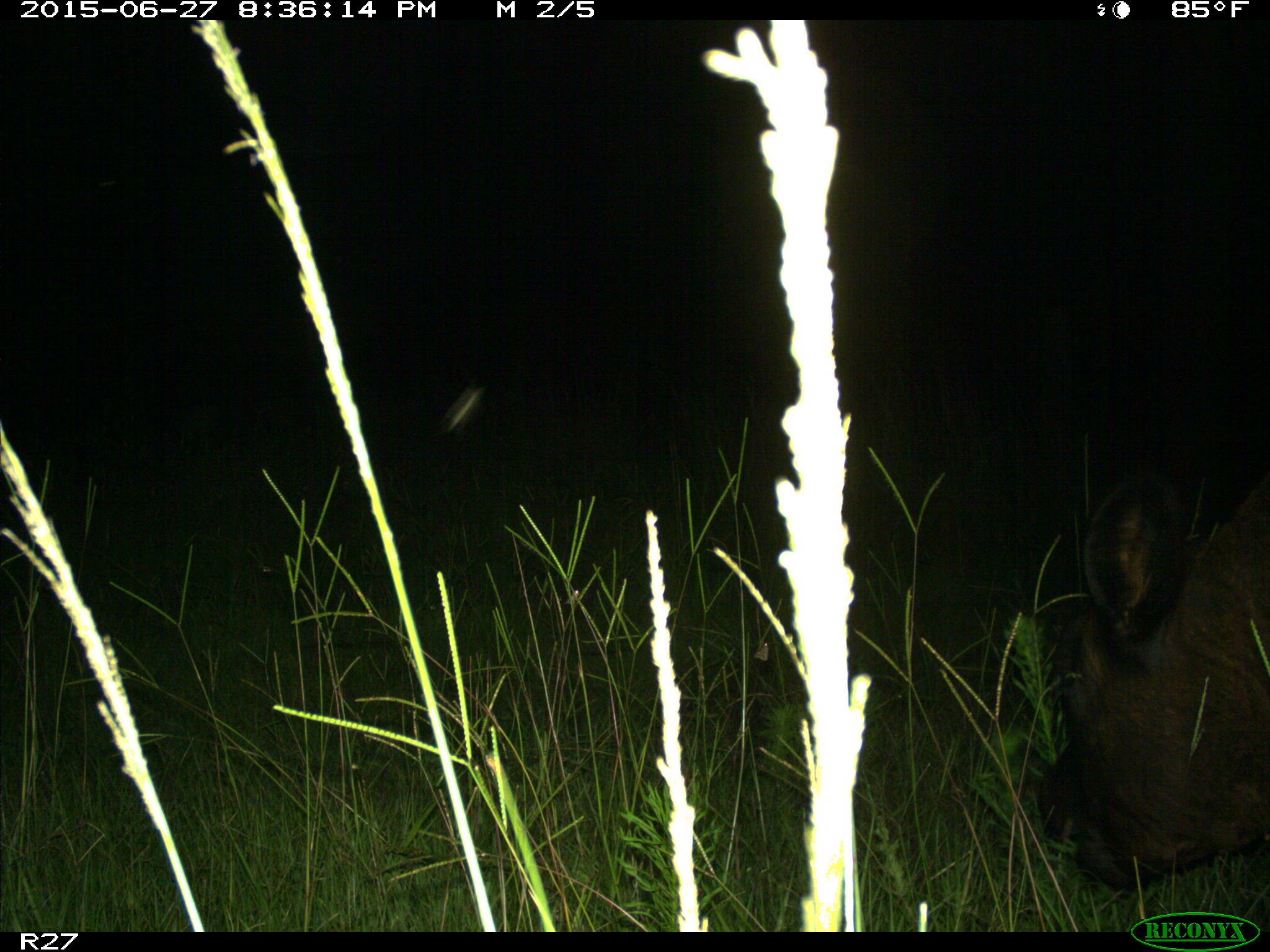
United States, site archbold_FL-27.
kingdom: Animalia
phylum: Chordata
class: Mammalia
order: Artiodactyla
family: Bovidae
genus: Bos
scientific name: Bos taurus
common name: domestic cow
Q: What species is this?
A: Bos taurus (domestic cow).